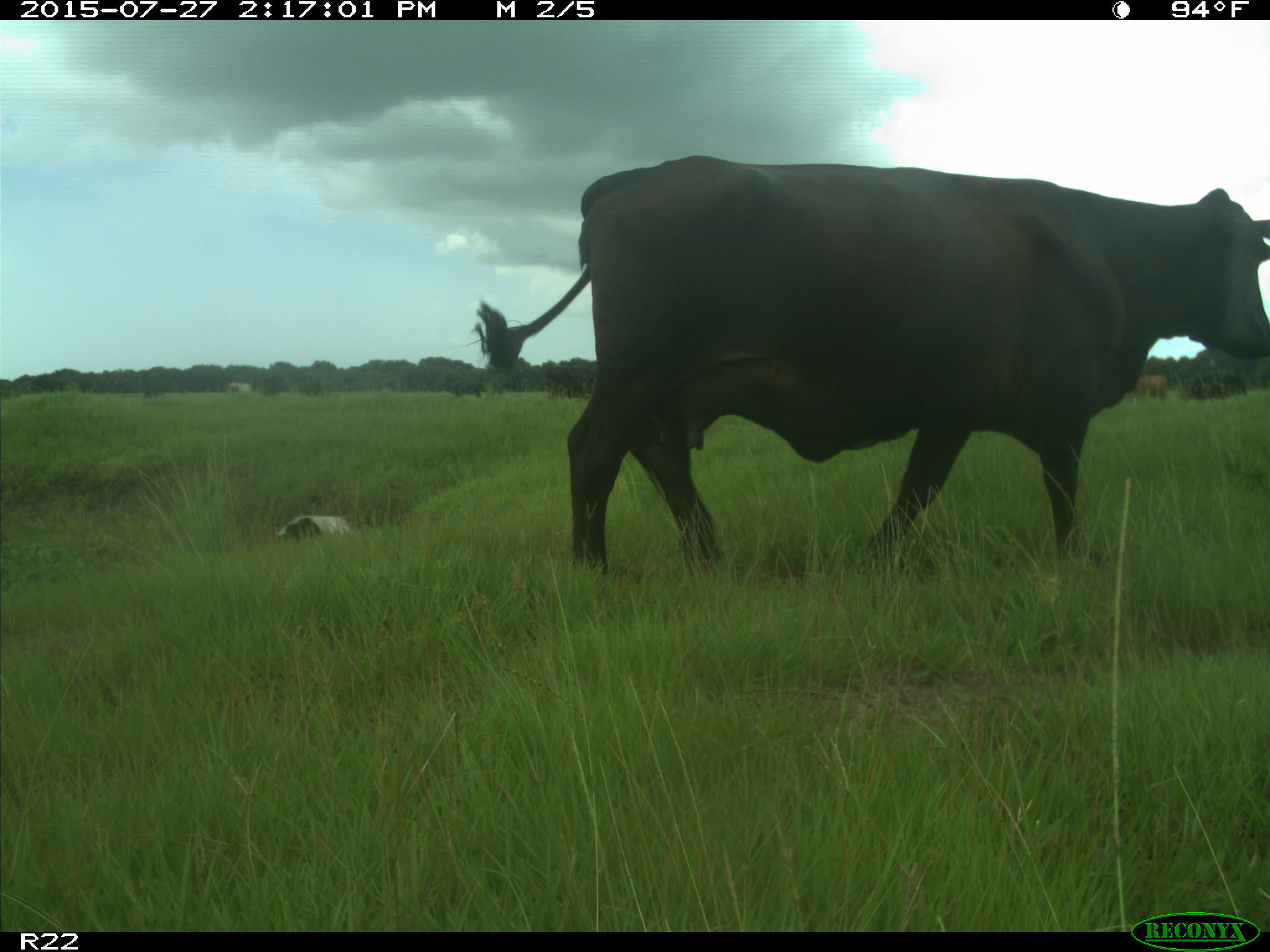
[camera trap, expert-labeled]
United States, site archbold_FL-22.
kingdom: Animalia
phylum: Chordata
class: Mammalia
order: Artiodactyla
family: Bovidae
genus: Bos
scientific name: Bos taurus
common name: domestic cow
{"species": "Bos taurus (domestic cow)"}